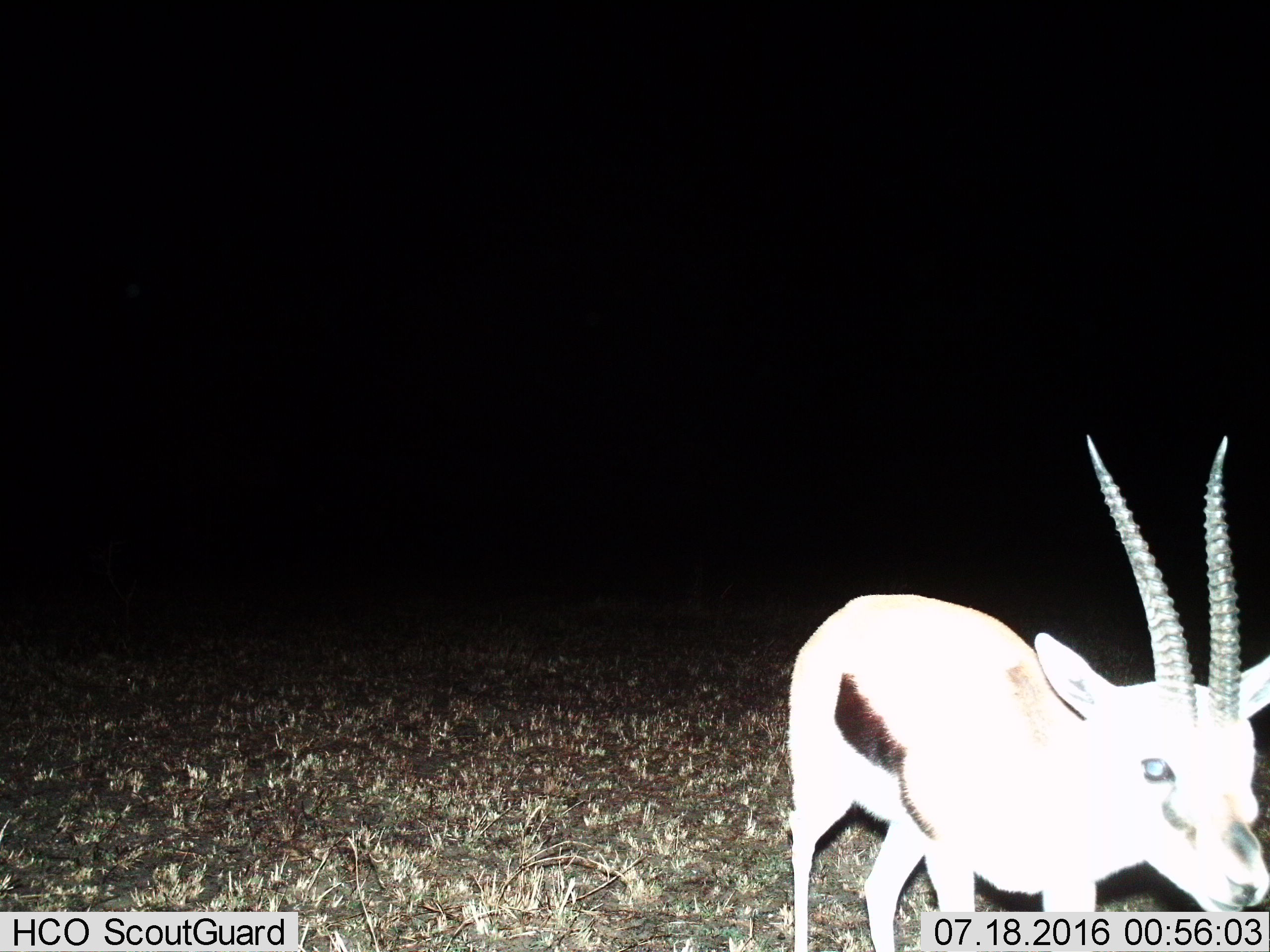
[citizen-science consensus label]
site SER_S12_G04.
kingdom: Animalia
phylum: Chordata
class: Mammalia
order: Artiodactyla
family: Bovidae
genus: Eudorcas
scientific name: Eudorcas thomsonii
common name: thomson's gazelle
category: gazellethomsons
Gazellethomsons (thomson's gazelle) (Eudorcas thomsonii), count 1. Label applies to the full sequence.